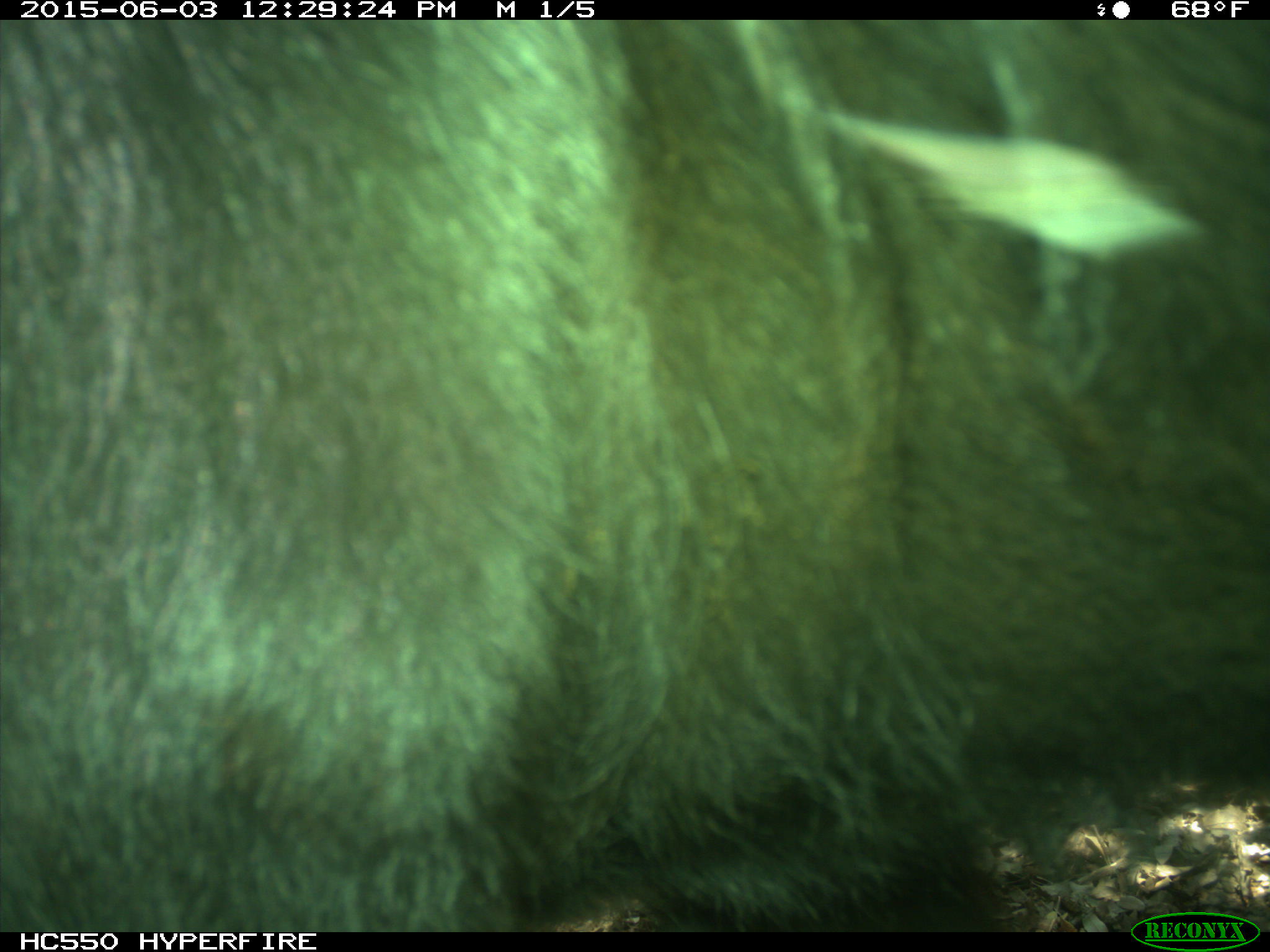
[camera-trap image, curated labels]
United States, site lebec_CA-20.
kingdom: Animalia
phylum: Chordata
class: Mammalia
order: Artiodactyla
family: Bovidae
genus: Bos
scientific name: Bos taurus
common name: domestic cow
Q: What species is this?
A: Bos taurus (domestic cow).